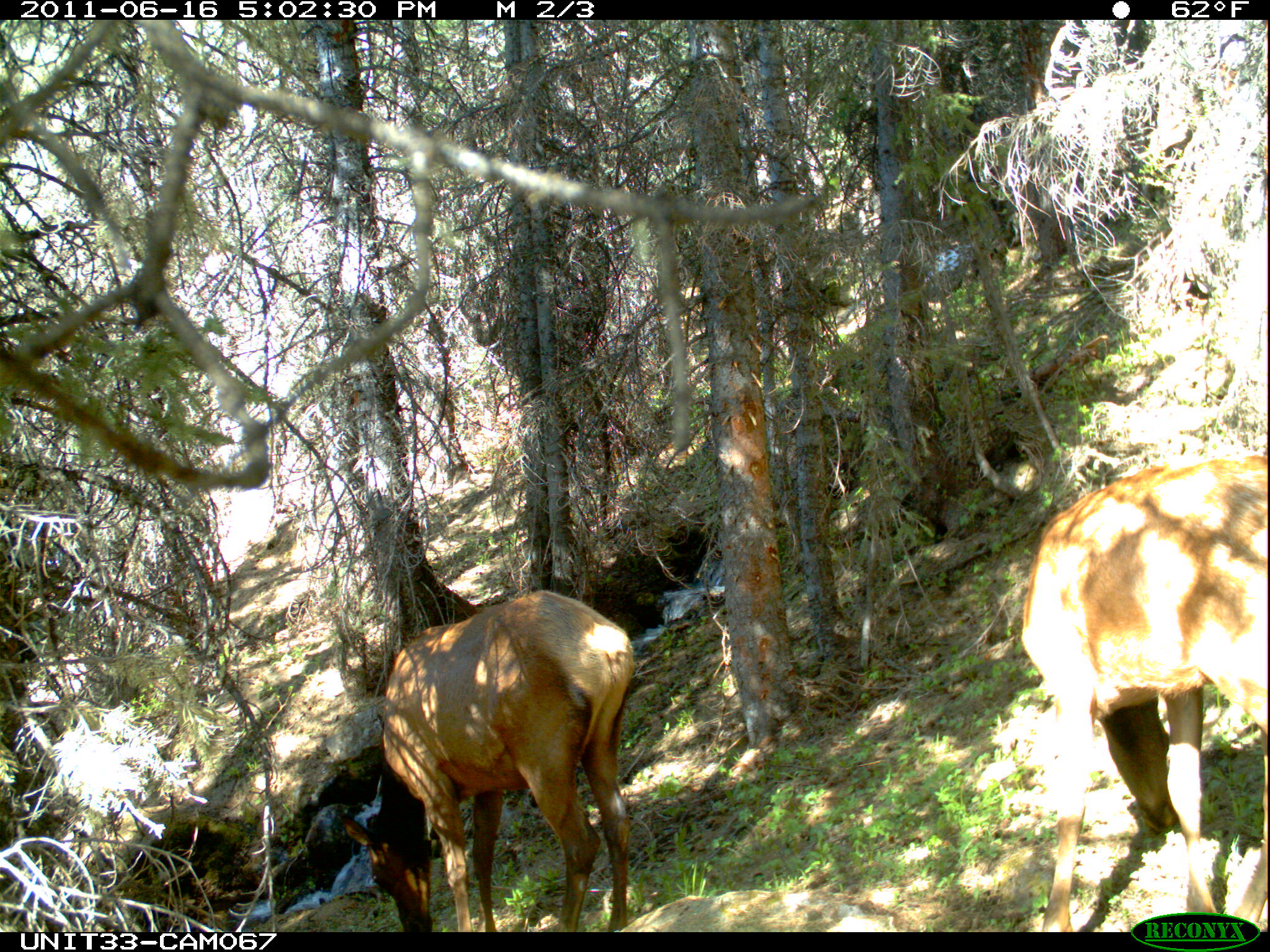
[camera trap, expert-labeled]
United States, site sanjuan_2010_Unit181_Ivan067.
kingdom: Animalia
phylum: Chordata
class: Mammalia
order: Artiodactyla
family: Cervidae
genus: Cervus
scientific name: Cervus elaphus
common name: red deer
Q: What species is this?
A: Cervus elaphus (red deer).